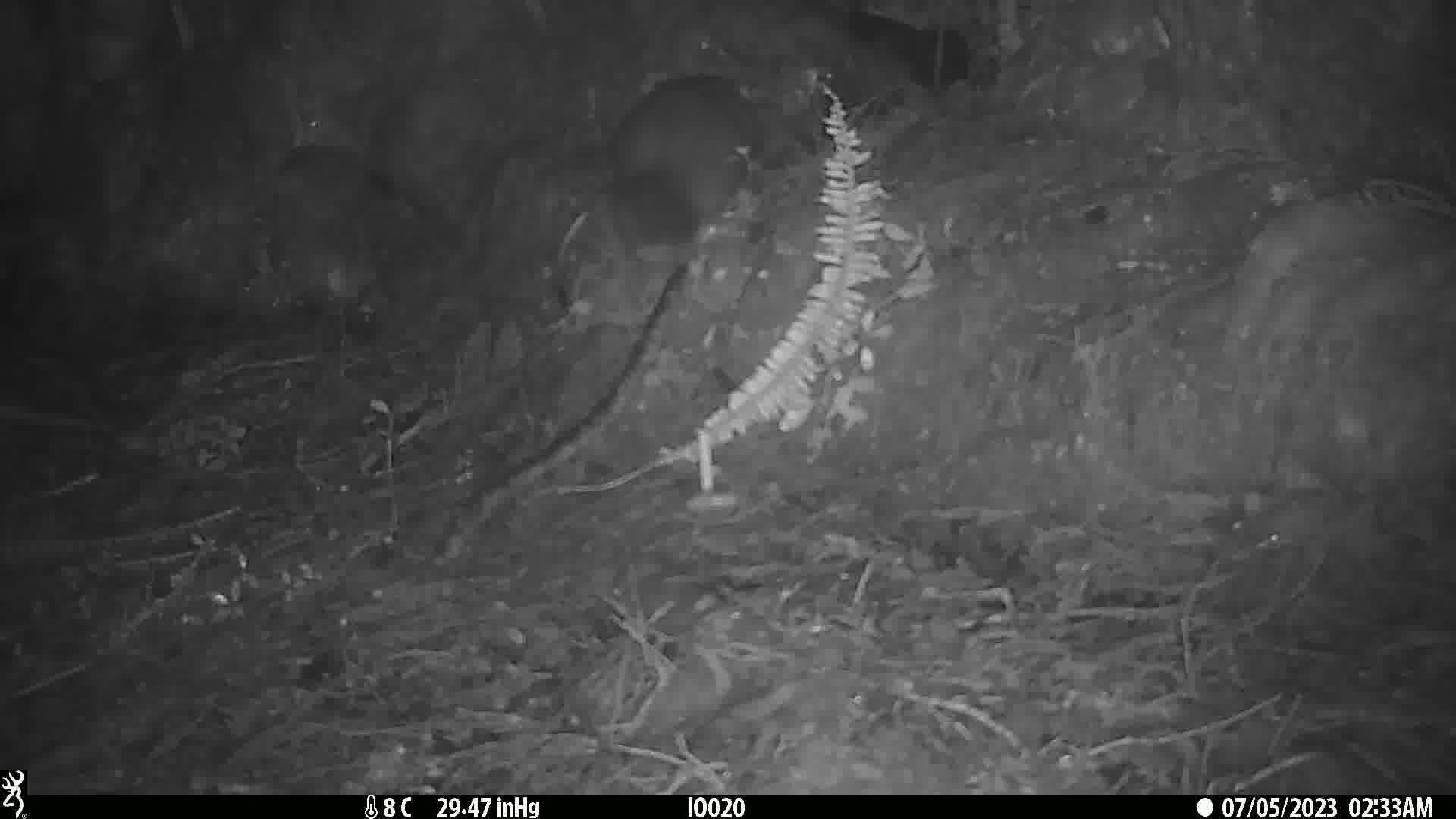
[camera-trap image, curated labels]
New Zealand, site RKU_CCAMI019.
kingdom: Animalia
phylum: Chordata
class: Mammalia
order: Diprotodontia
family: Phalangeridae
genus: Trichosurus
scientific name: Trichosurus vulpecula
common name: common brushtail possum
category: possum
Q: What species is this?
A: Possum (common brushtail possum) (Trichosurus vulpecula).